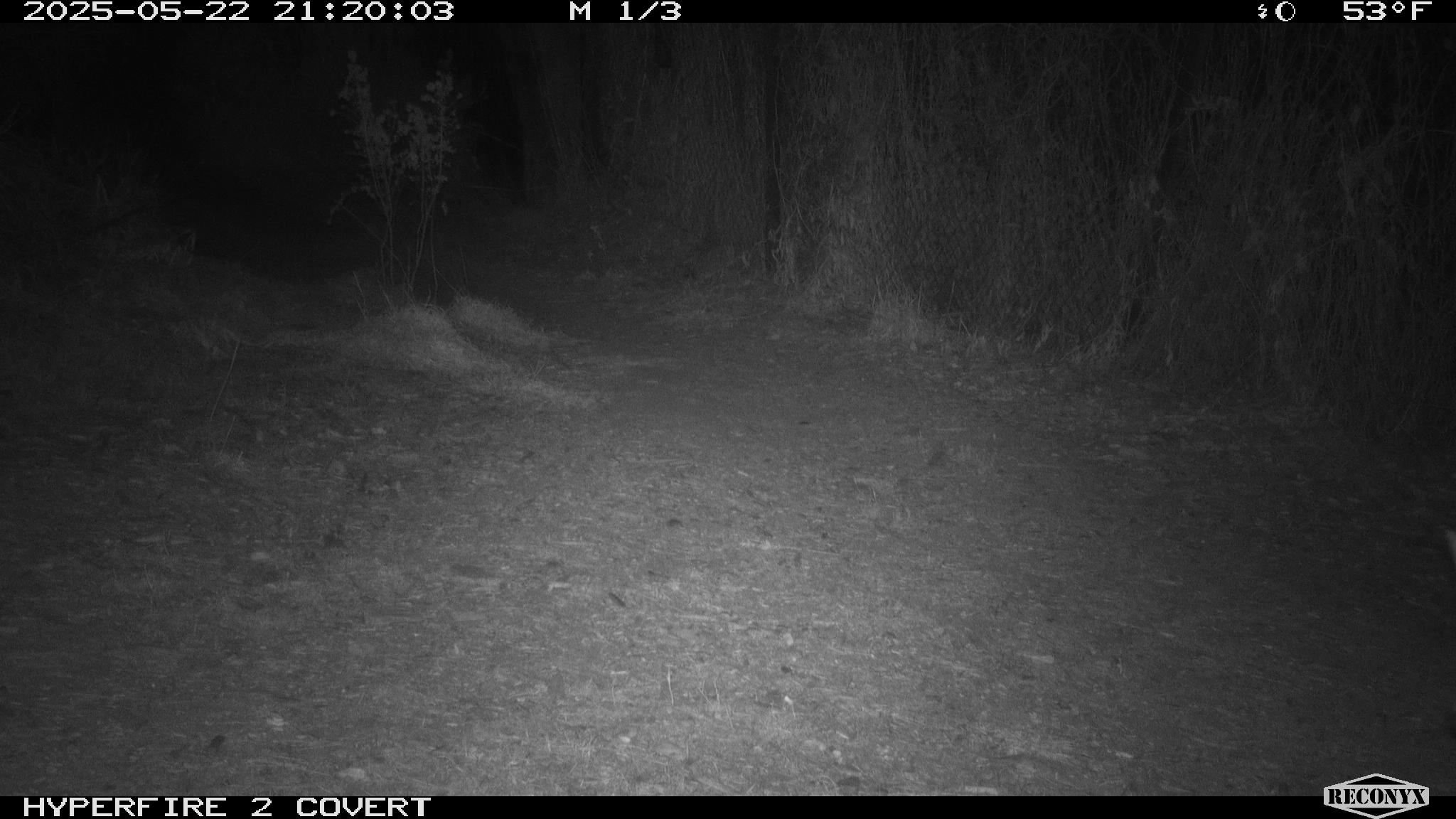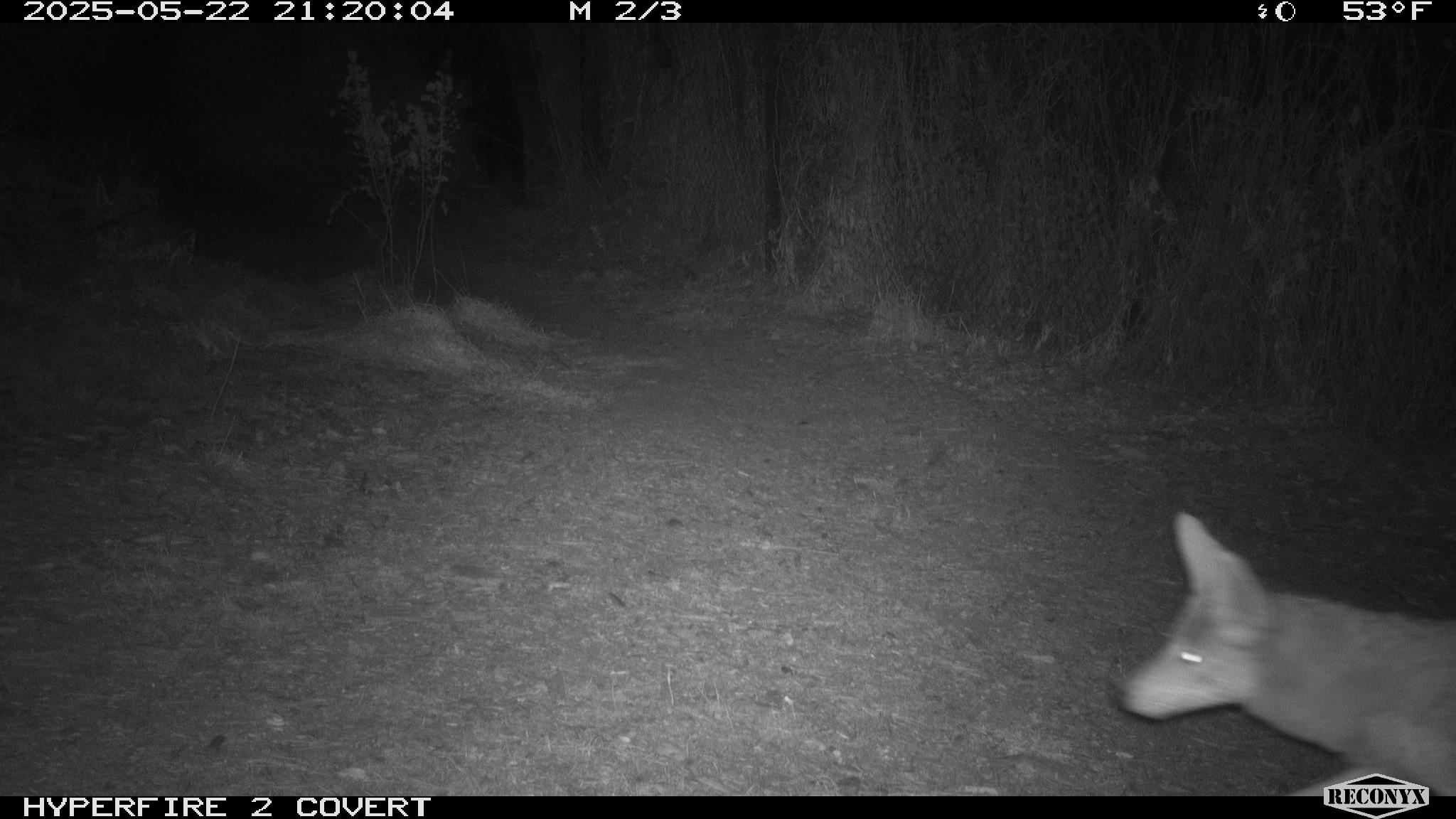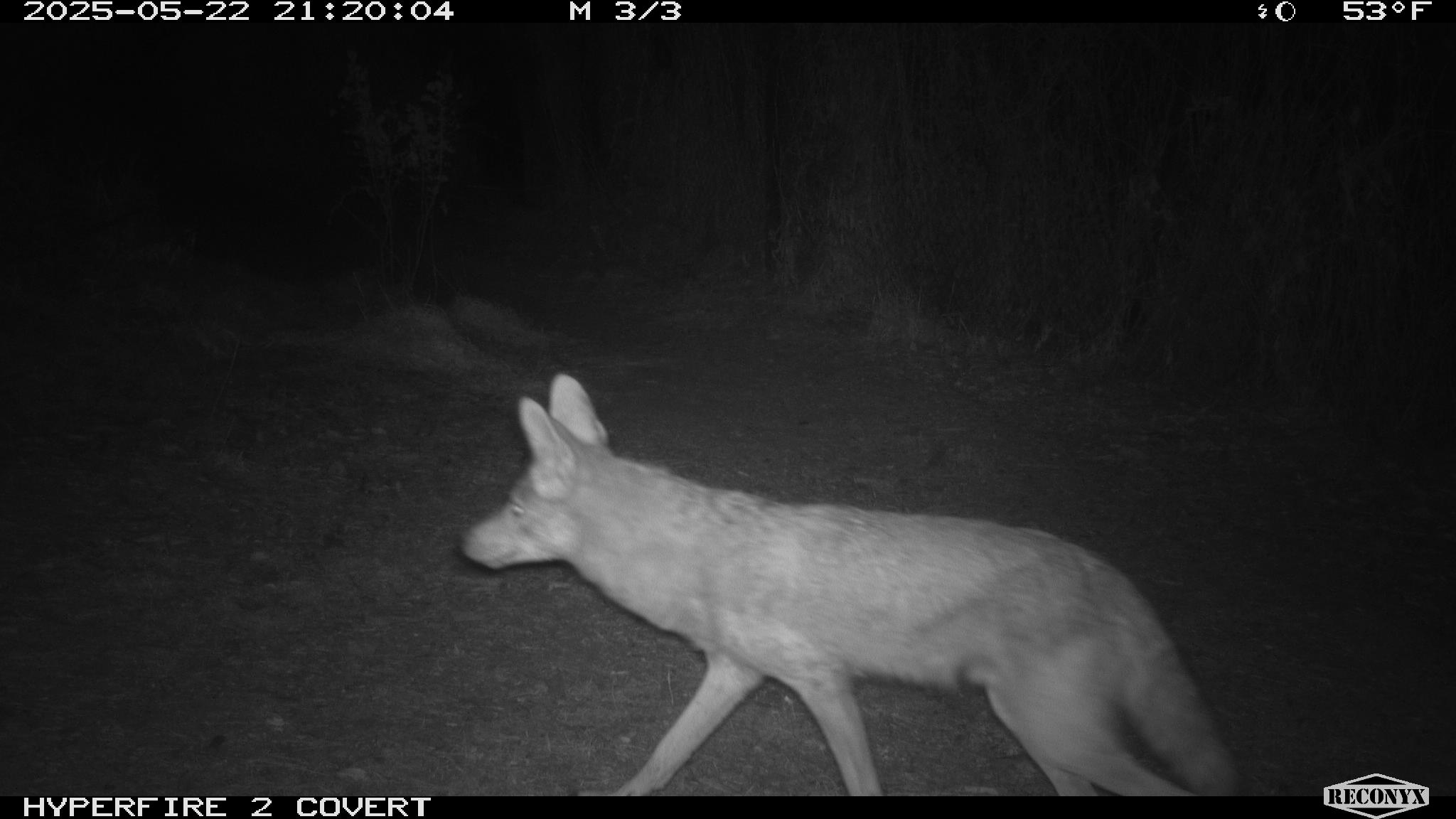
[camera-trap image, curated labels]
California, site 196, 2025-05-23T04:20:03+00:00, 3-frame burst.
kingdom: Animalia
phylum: Chordata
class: Mammalia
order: Carnivora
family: Canidae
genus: Canis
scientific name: Canis latrans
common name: coyote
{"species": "coyote (Canis latrans)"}